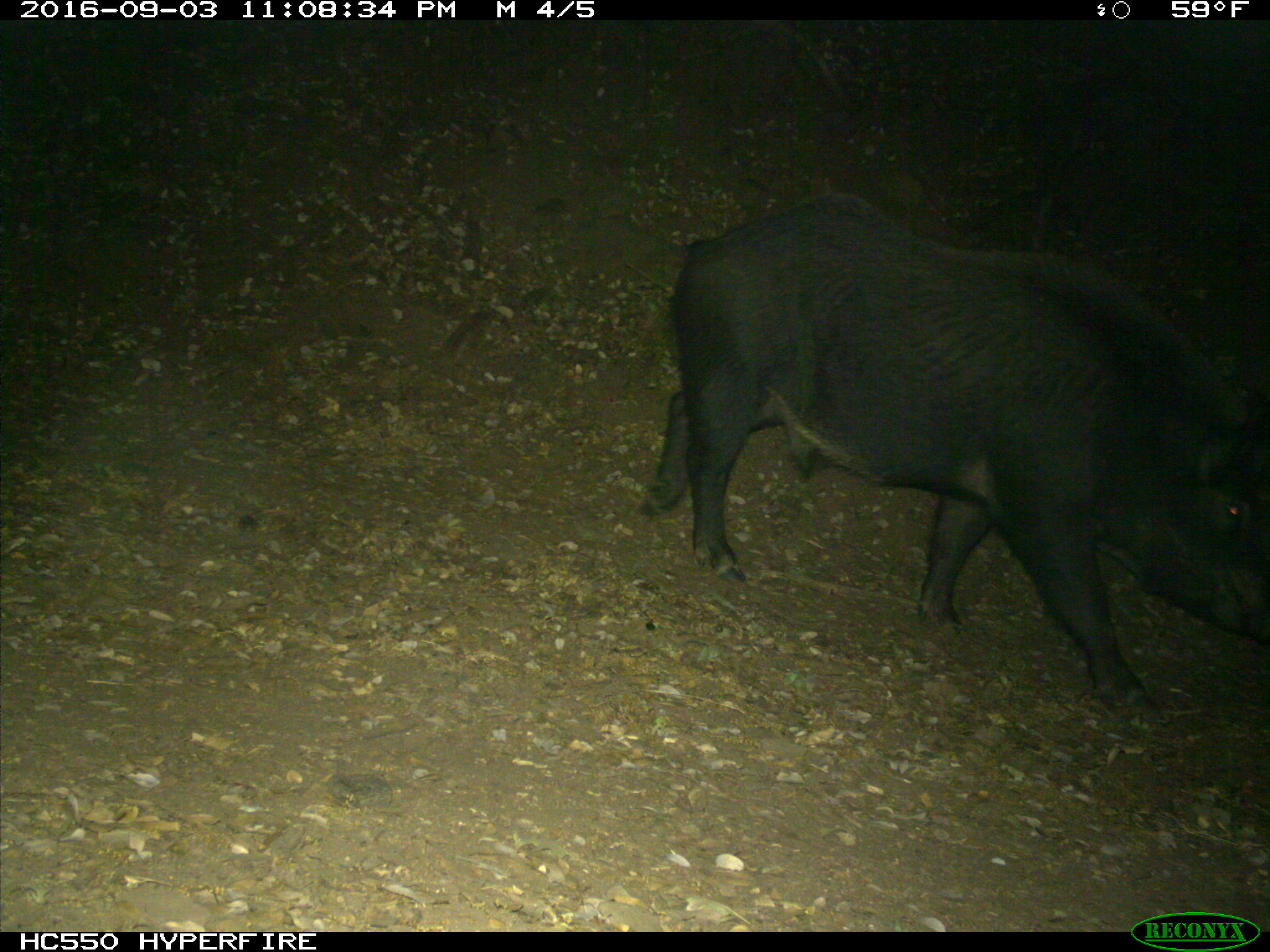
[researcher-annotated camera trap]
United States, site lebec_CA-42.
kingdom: Animalia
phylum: Chordata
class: Mammalia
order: Artiodactyla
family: Suidae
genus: Sus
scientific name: Sus scrofa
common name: wild boar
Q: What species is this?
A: Sus scrofa (wild boar).